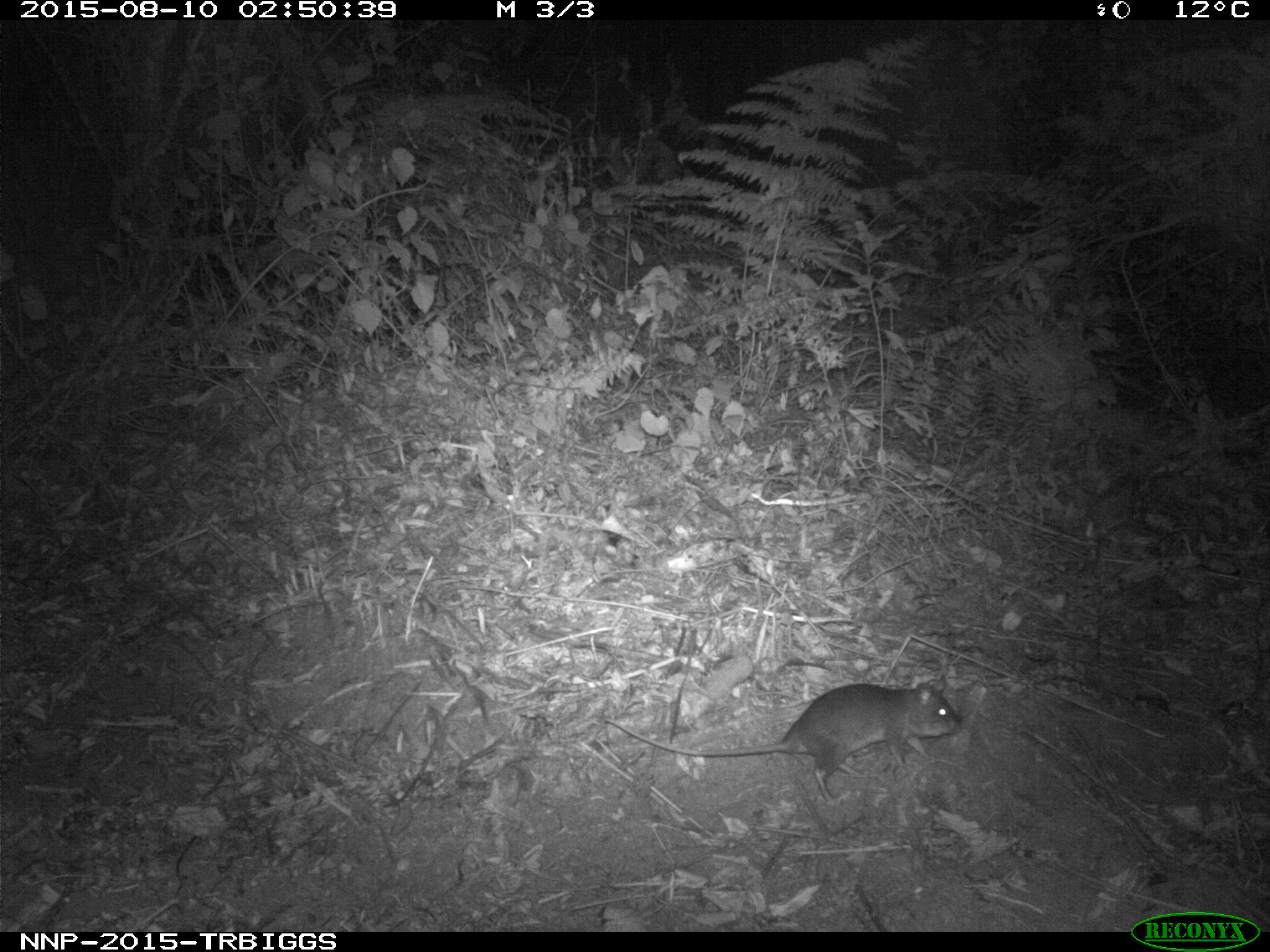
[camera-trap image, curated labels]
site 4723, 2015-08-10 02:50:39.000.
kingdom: Animalia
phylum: Chordata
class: Mammalia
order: Rodentia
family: Nesomyidae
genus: Cricetomys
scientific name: Cricetomys gambianus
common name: african giant pouched rat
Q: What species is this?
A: Cricetomys gambianus (african giant pouched rat).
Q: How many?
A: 1.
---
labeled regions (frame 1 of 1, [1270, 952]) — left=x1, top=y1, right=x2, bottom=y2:
cricetomys gambianus: left=602, top=674, right=963, bottom=804